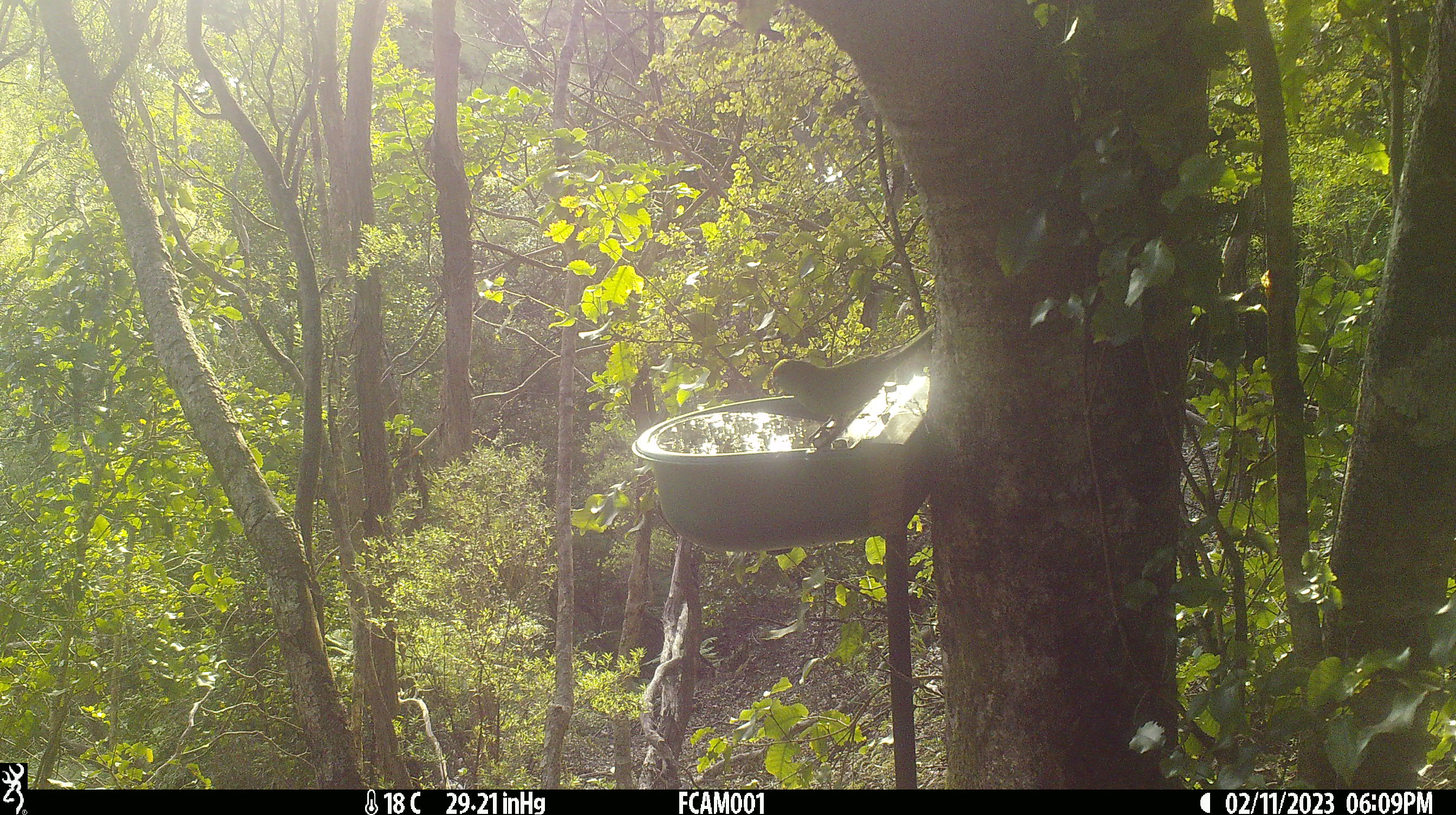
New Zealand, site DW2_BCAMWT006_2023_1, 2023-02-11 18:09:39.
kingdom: Animalia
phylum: Chordata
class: Aves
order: Psittaciformes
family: Psittaculidae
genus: Cyanoramphus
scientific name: Cyanoramphus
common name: parakeet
Parakeet (Cyanoramphus).